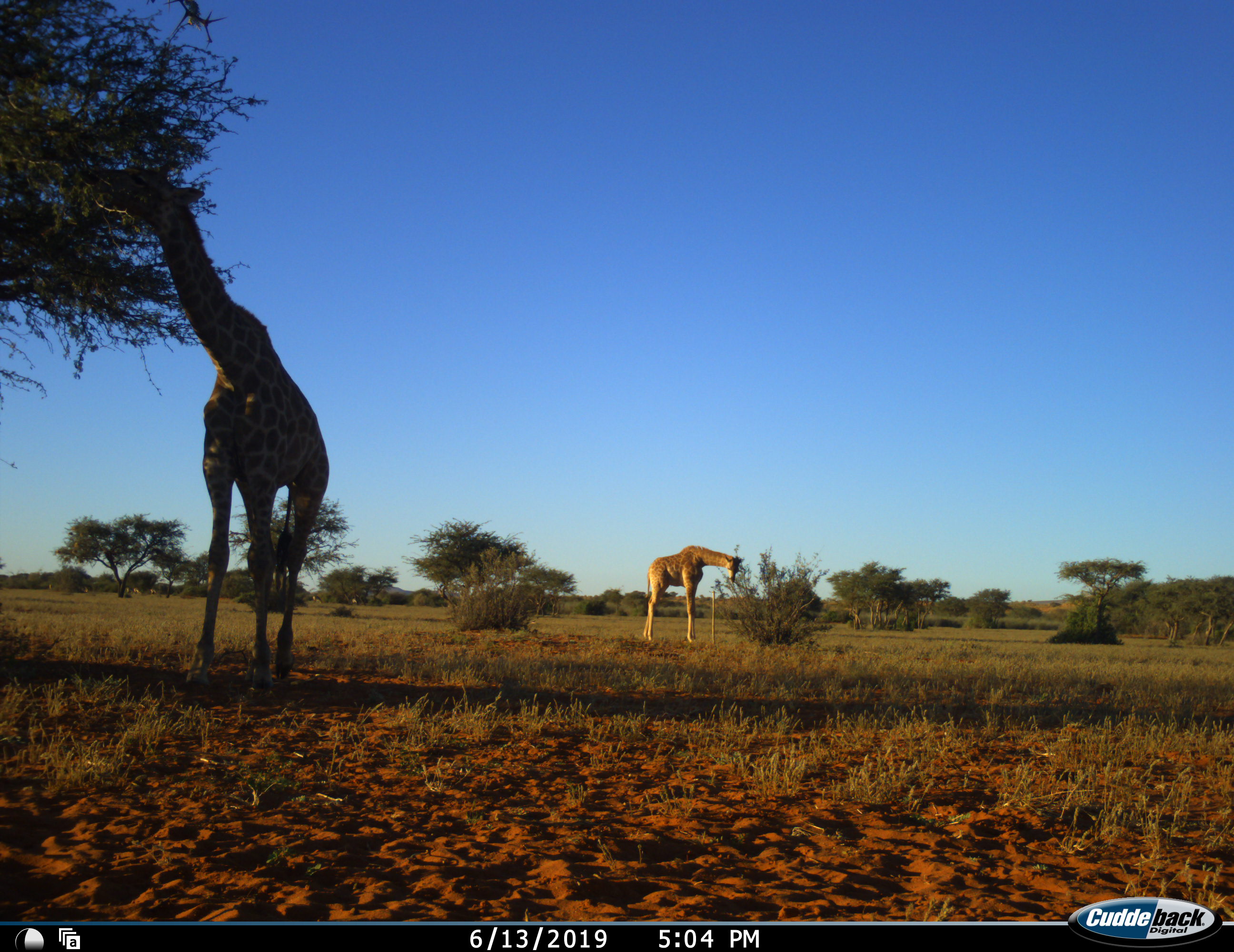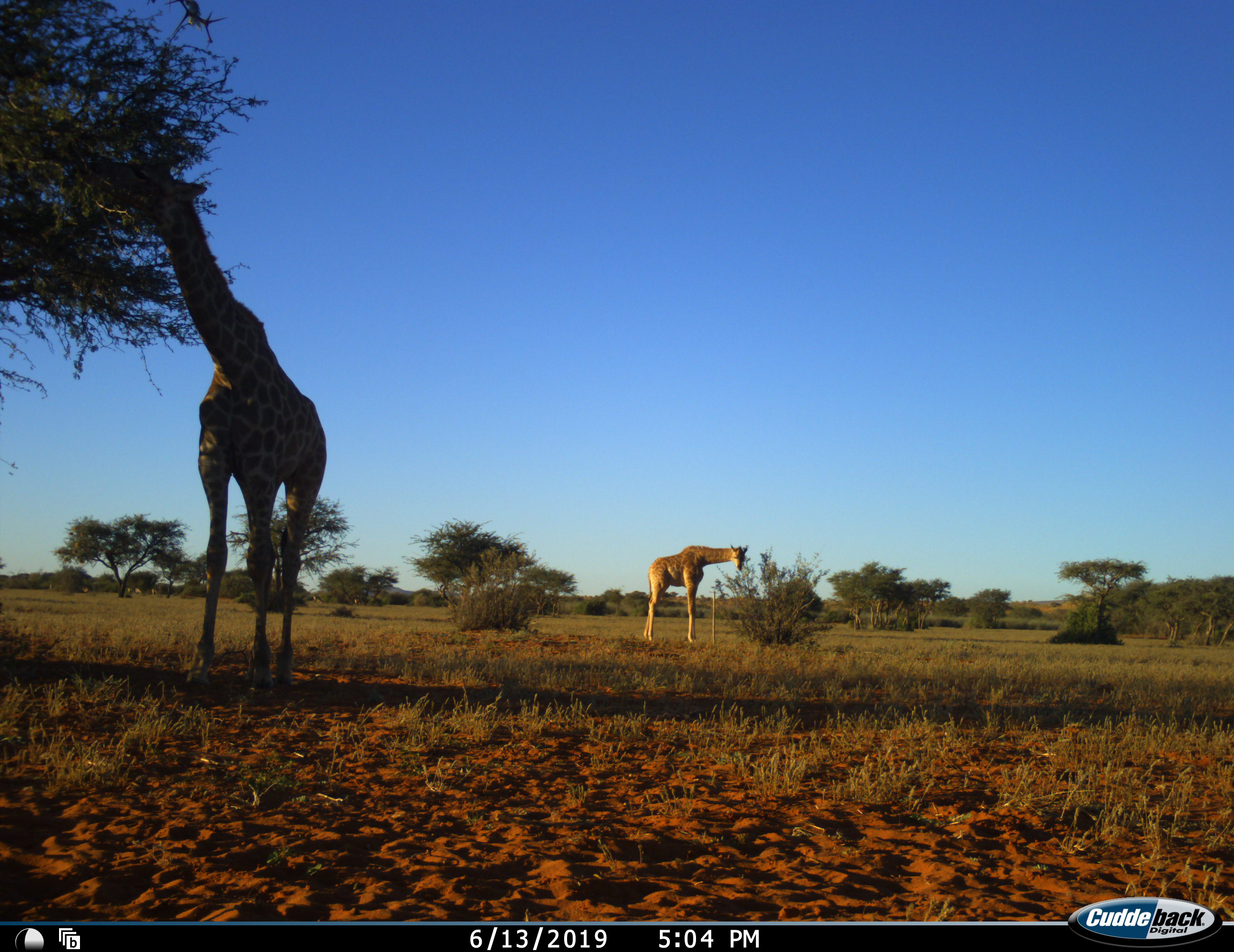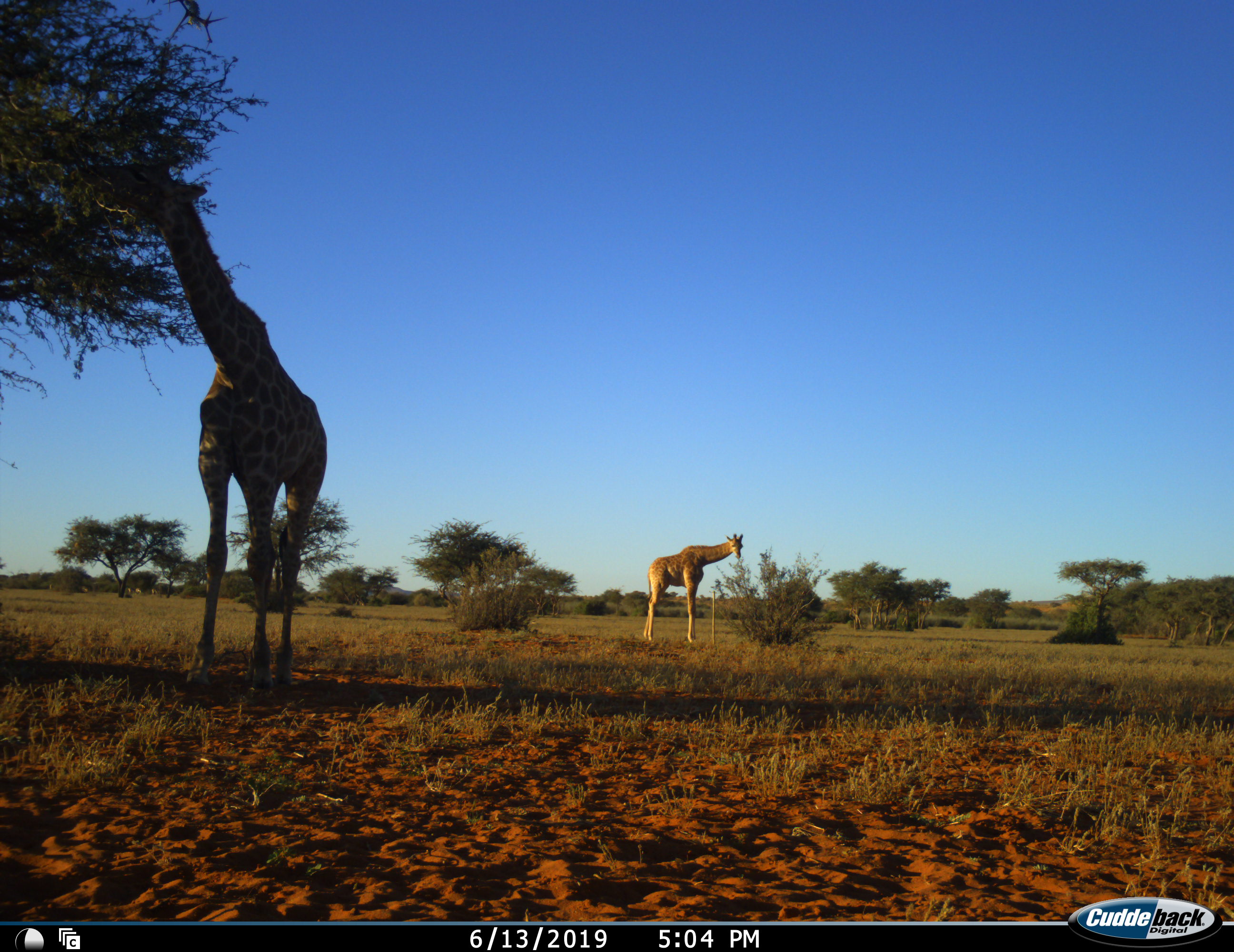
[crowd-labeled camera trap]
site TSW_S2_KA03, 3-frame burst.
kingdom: Animalia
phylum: Chordata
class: Mammalia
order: Artiodactyla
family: Giraffidae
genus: Giraffa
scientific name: Giraffa camelopardalis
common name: giraffe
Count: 2.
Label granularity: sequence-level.